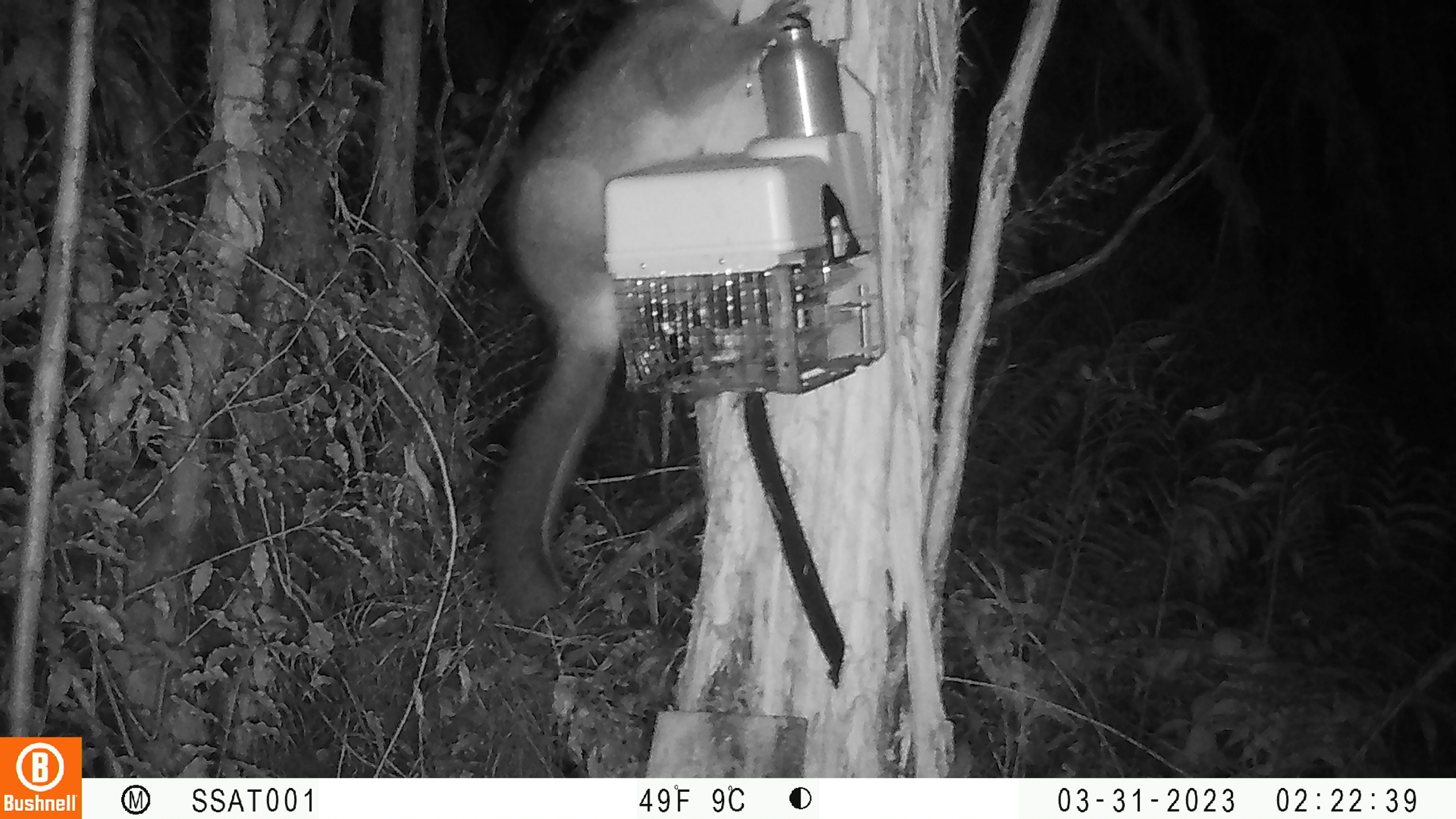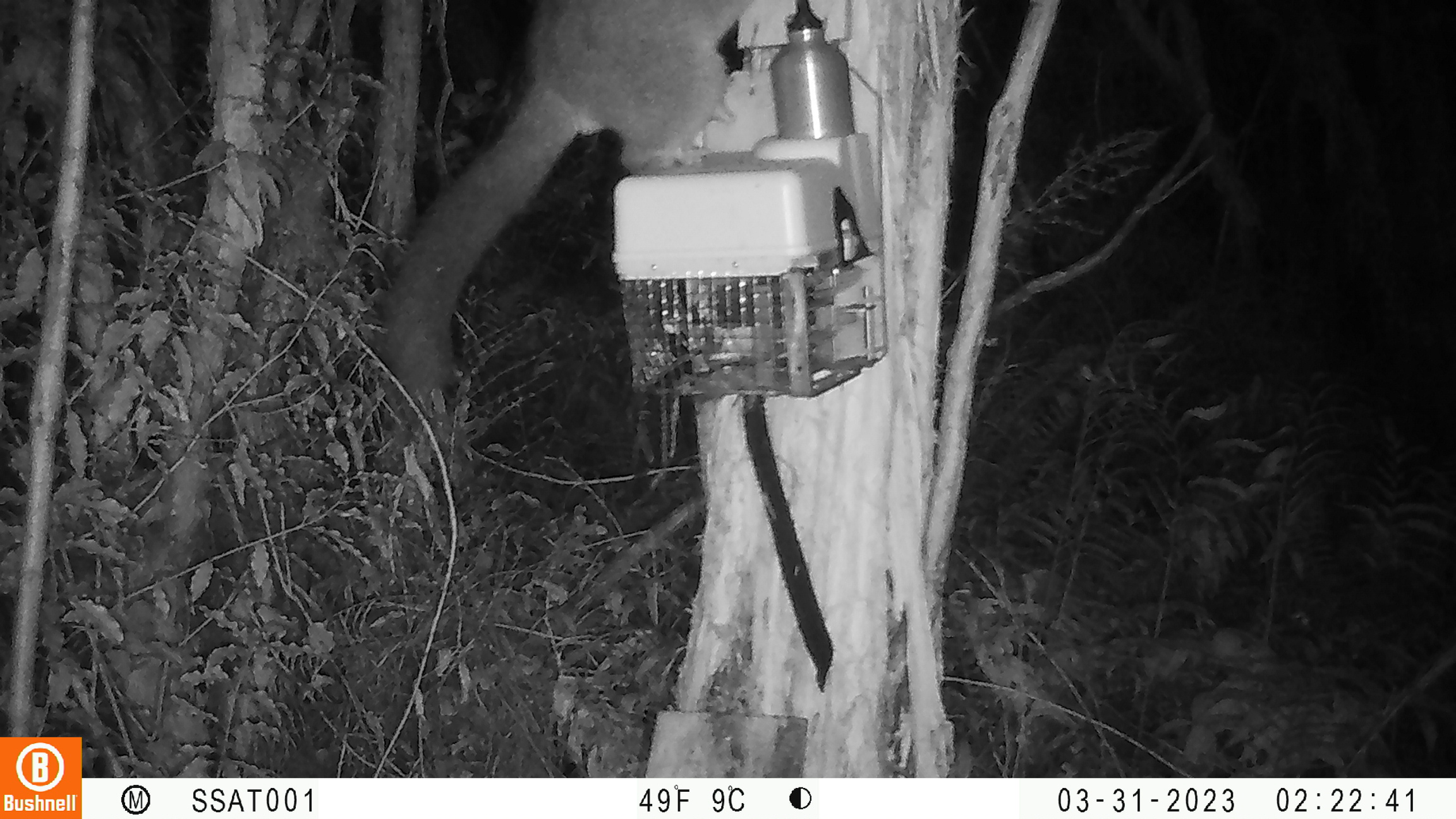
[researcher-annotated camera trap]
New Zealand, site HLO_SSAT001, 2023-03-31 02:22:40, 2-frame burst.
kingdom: Animalia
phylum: Chordata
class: Mammalia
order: Diprotodontia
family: Phalangeridae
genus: Trichosurus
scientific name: Trichosurus vulpecula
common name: common brushtail possum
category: possum